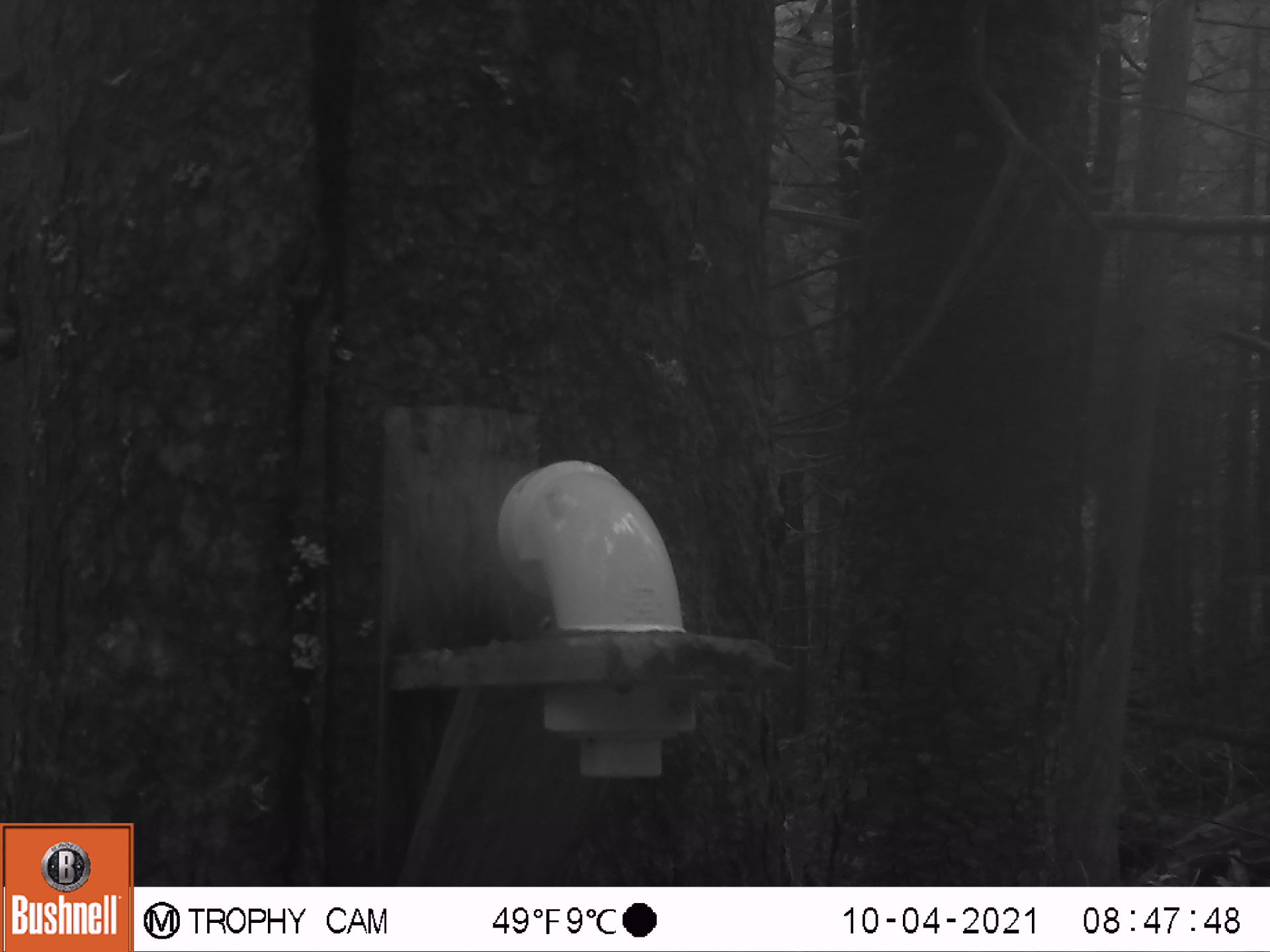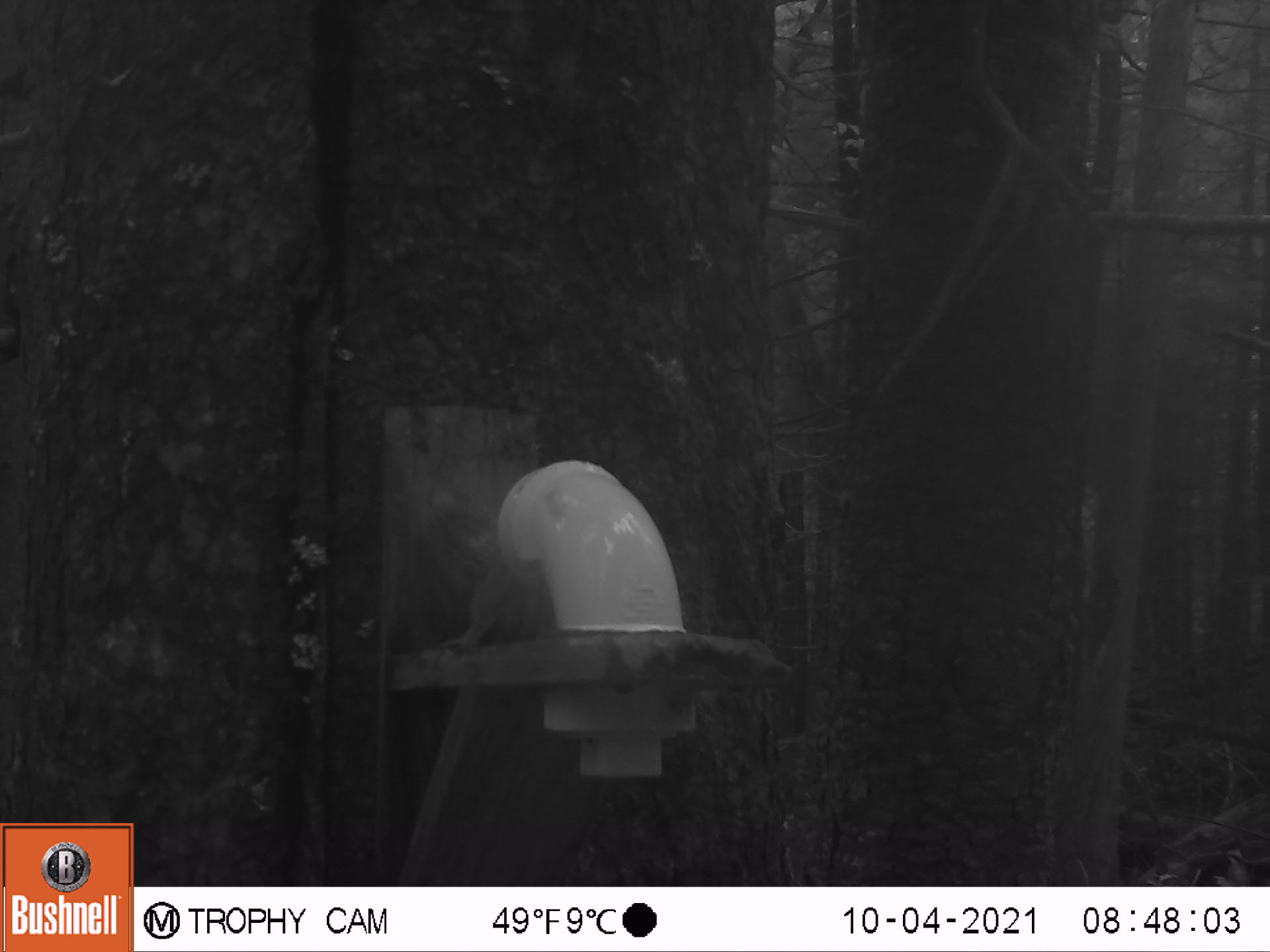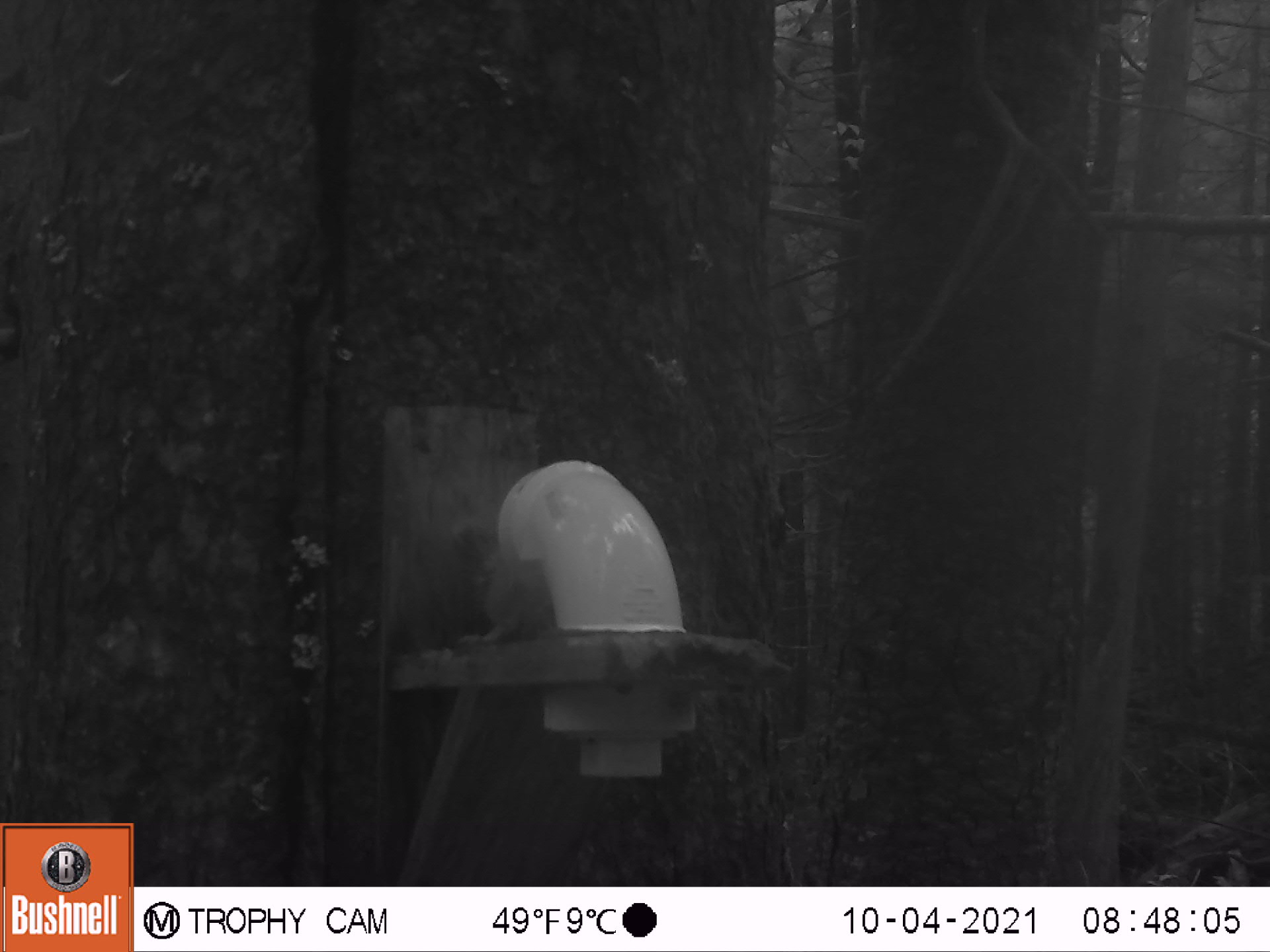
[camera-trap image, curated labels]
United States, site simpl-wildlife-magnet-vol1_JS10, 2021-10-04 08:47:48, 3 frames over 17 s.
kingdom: Animalia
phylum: Chordata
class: Mammalia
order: Rodentia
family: Sciuridae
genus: Tamiasciurus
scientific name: Tamiasciurus hudsonicus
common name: red squirrel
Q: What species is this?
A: Red squirrel (Tamiasciurus hudsonicus).